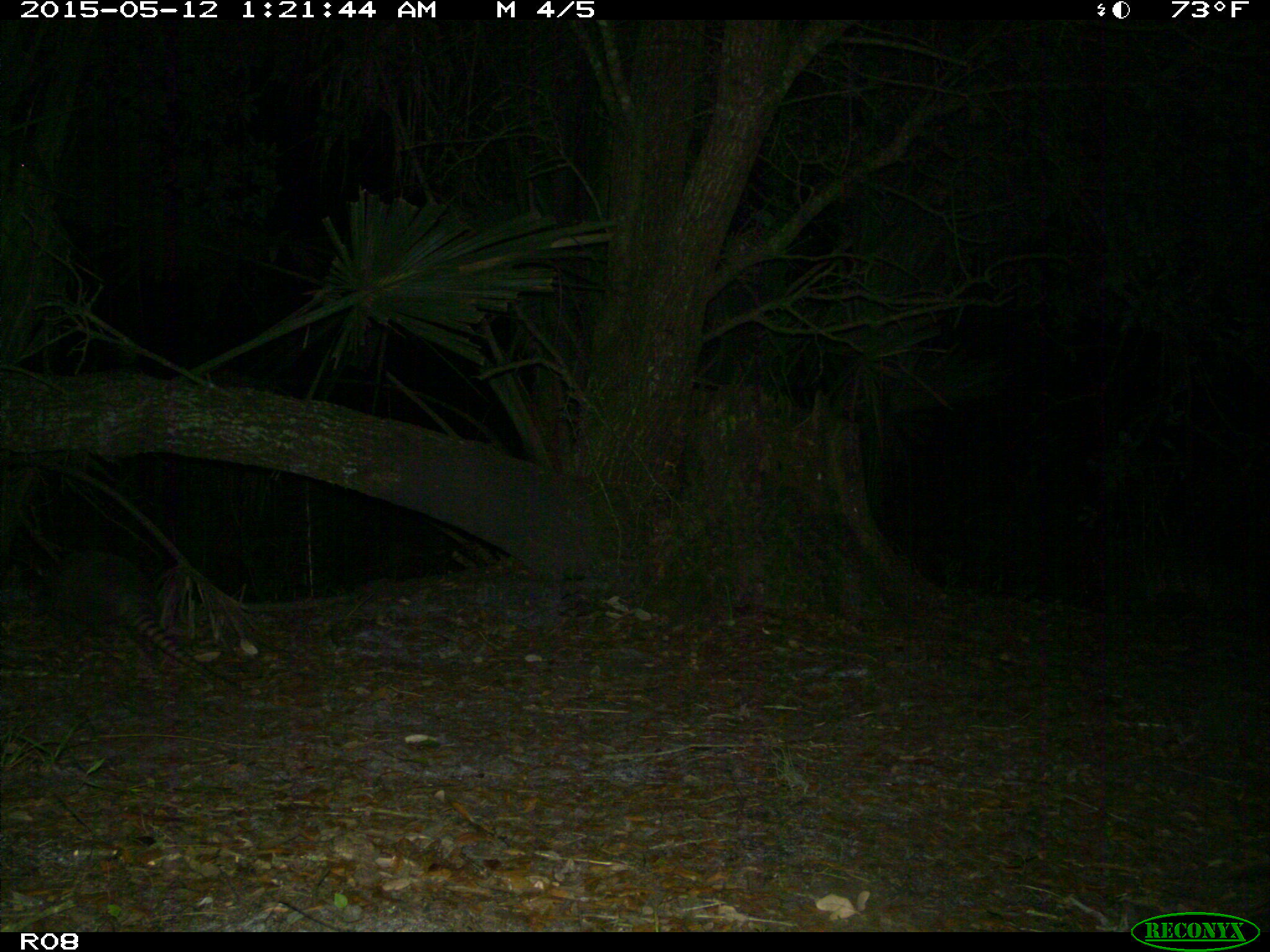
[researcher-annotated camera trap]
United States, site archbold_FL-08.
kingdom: Animalia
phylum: Chordata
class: Mammalia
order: Cingulata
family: Dasypodidae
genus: Dasypus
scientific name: Dasypus novemcinctus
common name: nine-banded armadillo